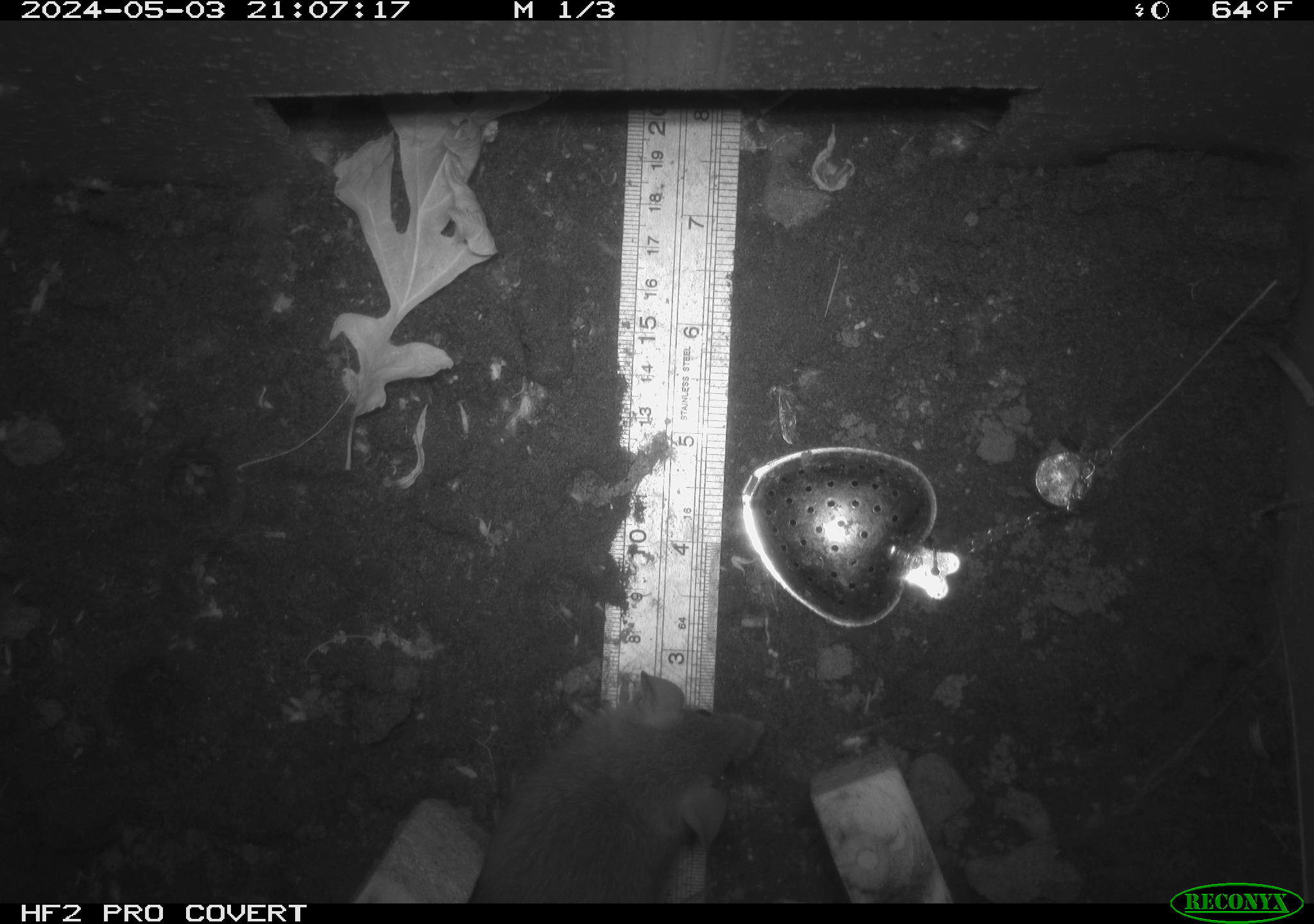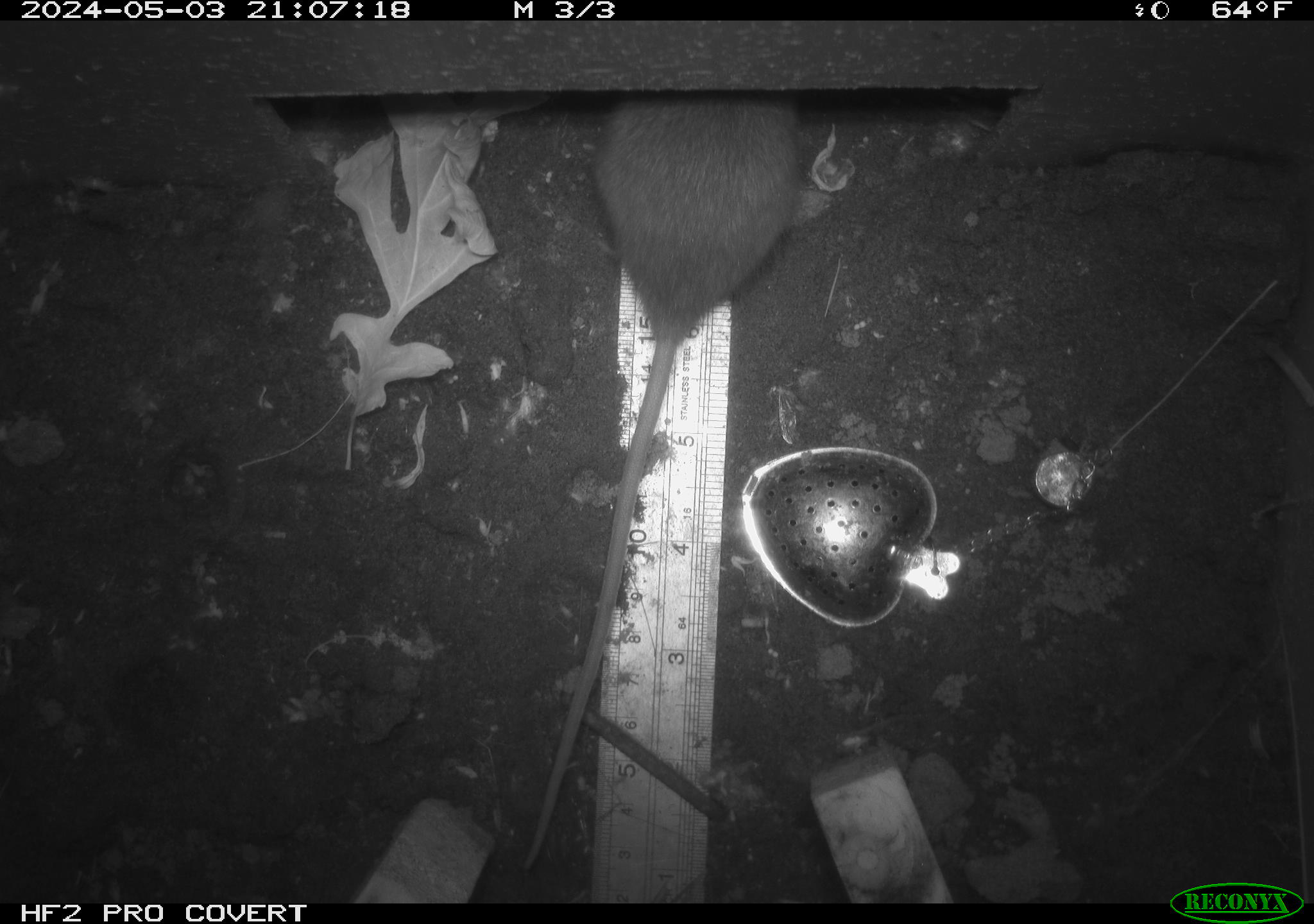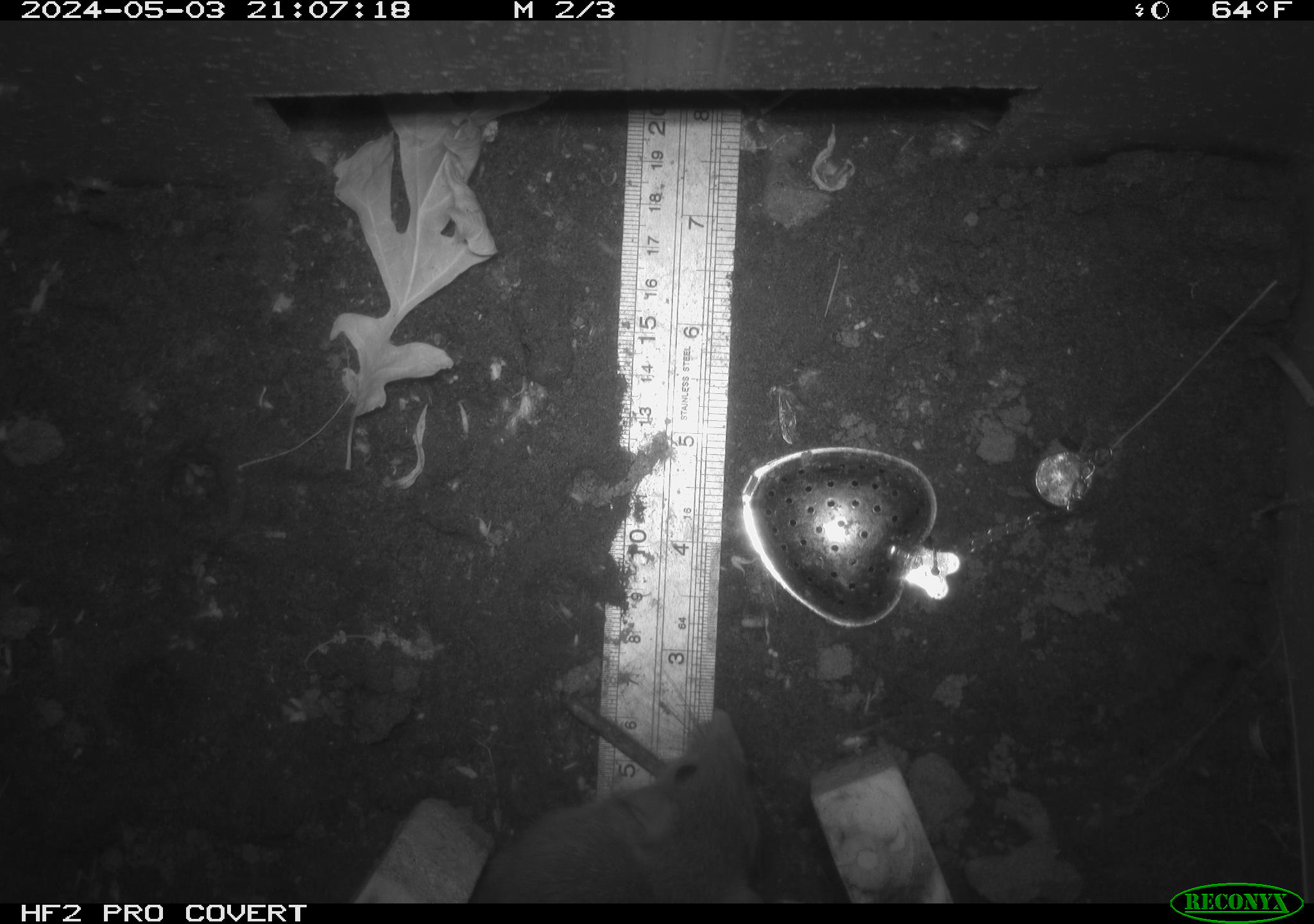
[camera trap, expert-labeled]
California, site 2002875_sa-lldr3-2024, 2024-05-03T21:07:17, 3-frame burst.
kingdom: Animalia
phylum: Chordata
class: Mammalia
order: Rodentia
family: Muridae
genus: Rattus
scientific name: Rattus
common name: rat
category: rattus species